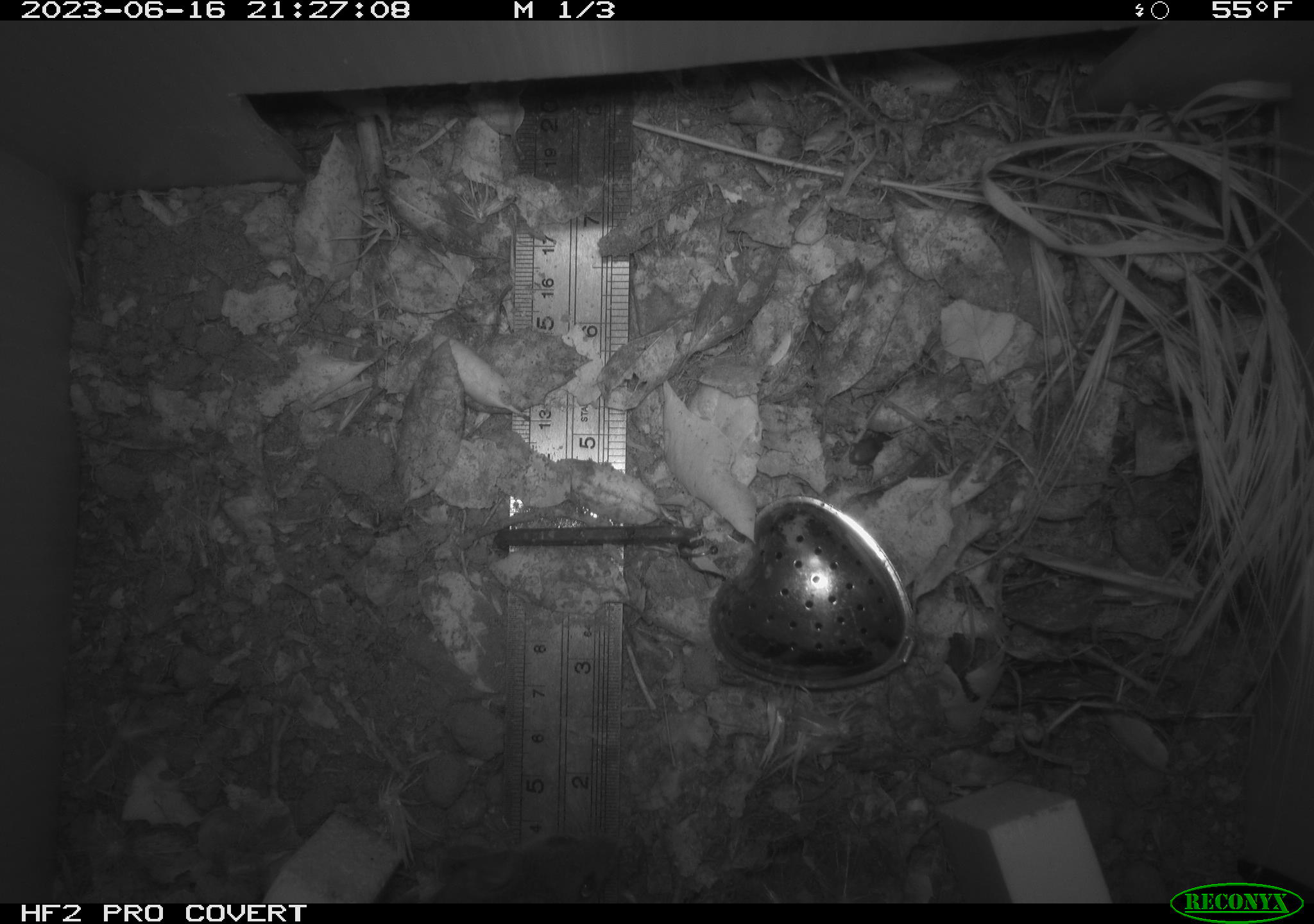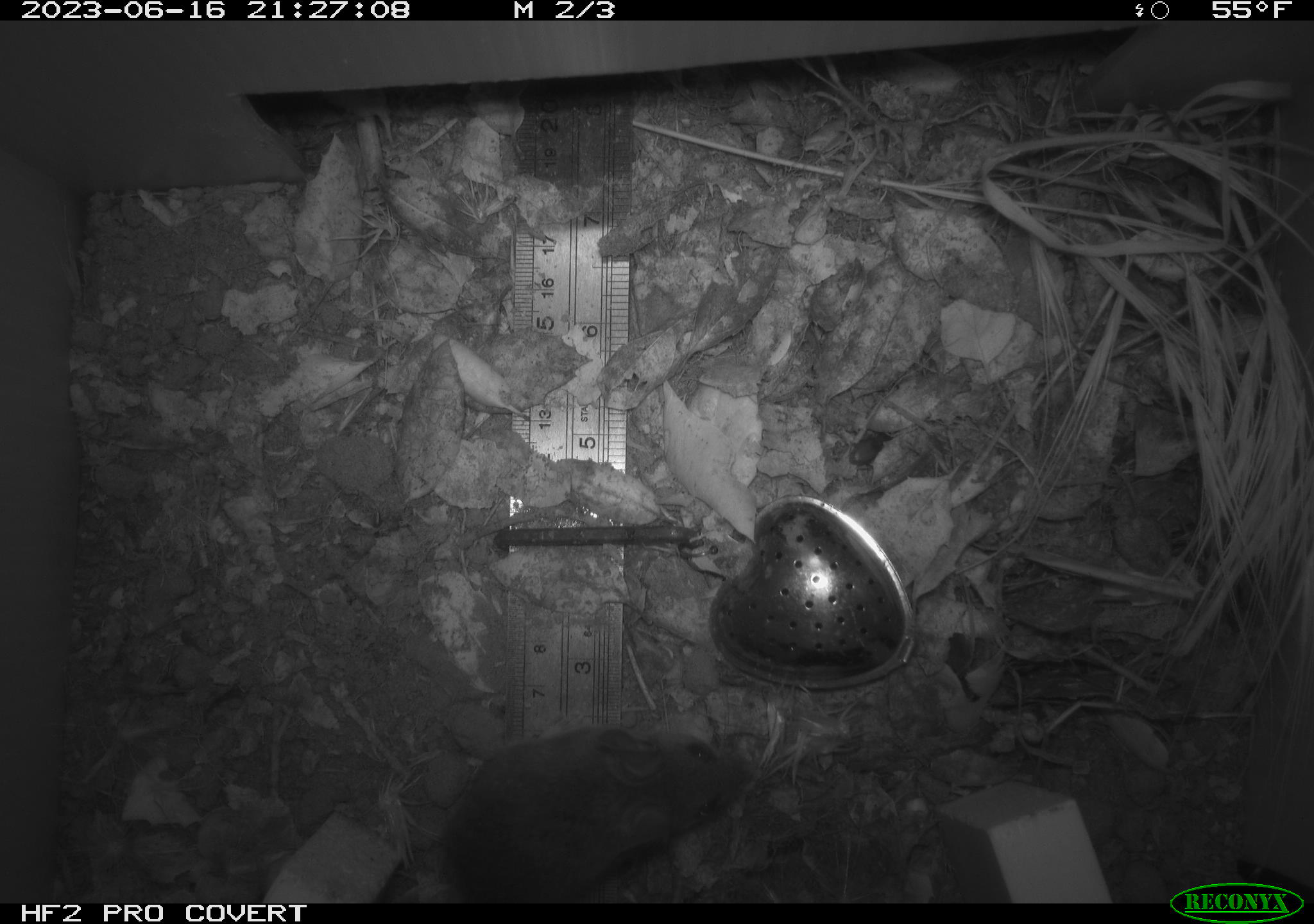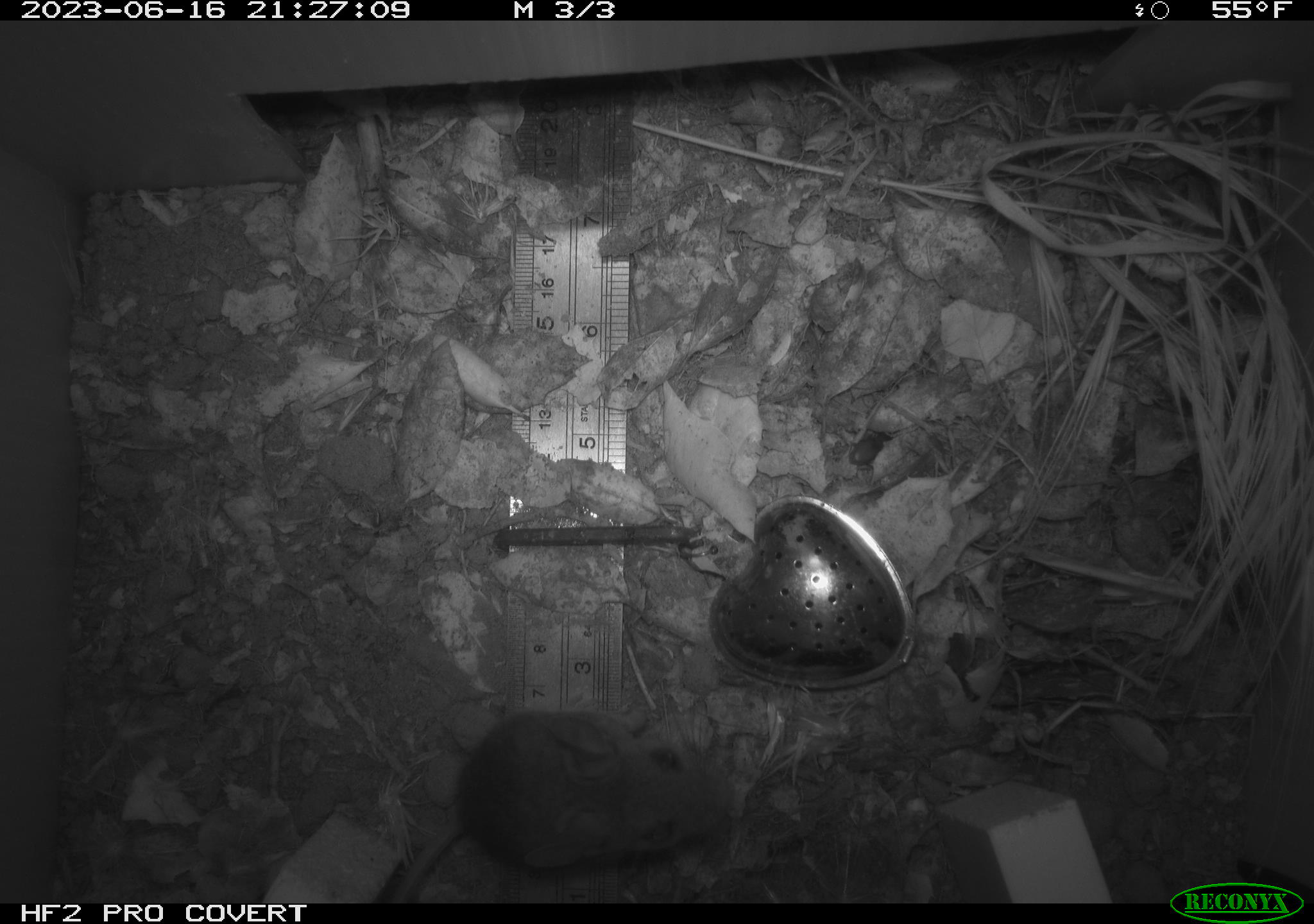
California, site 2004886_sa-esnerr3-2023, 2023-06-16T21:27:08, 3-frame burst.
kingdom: Animalia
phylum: Chordata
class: Mammalia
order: Rodentia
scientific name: Rodentia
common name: mouse species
Mouse species (Rodentia).